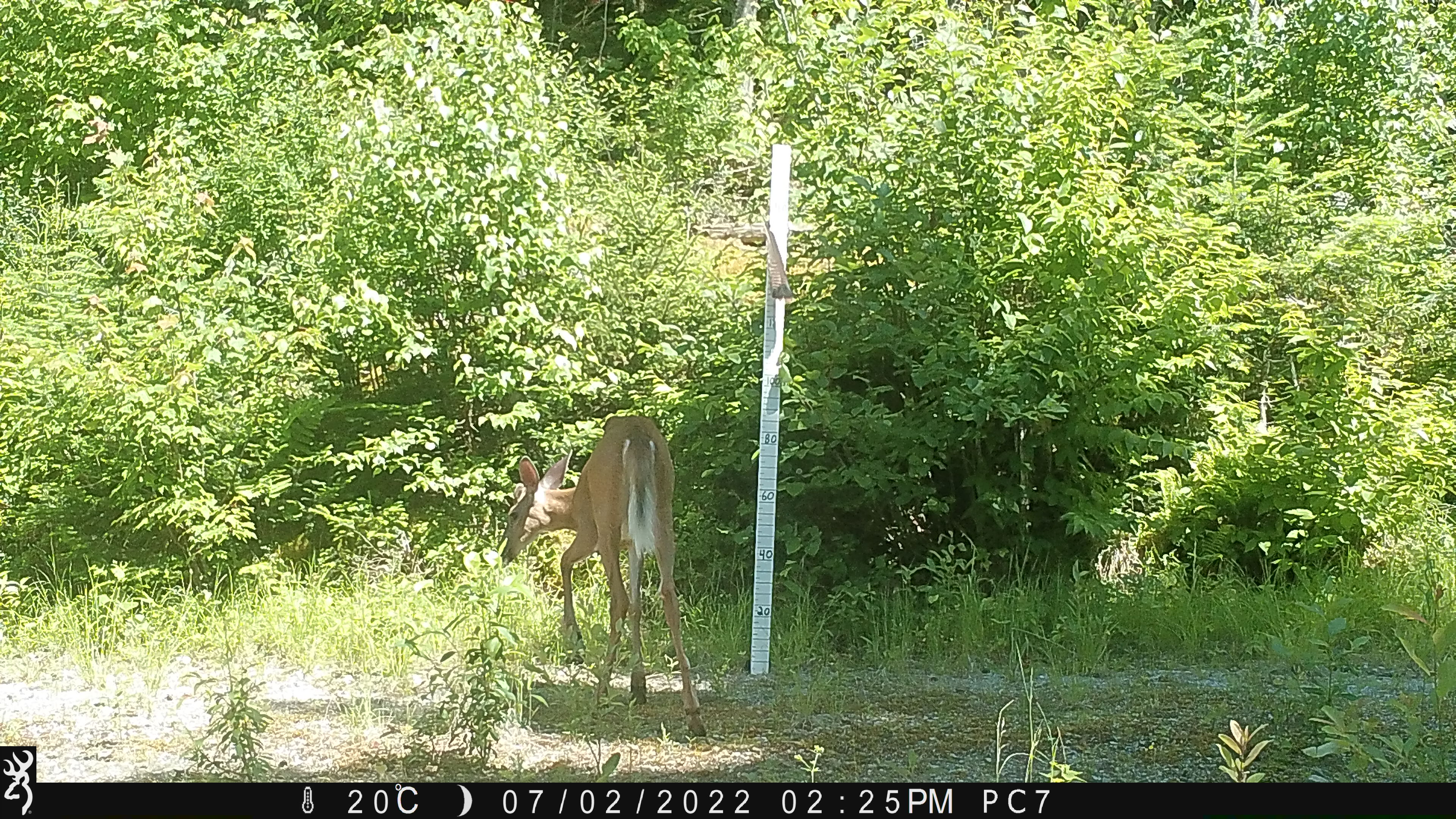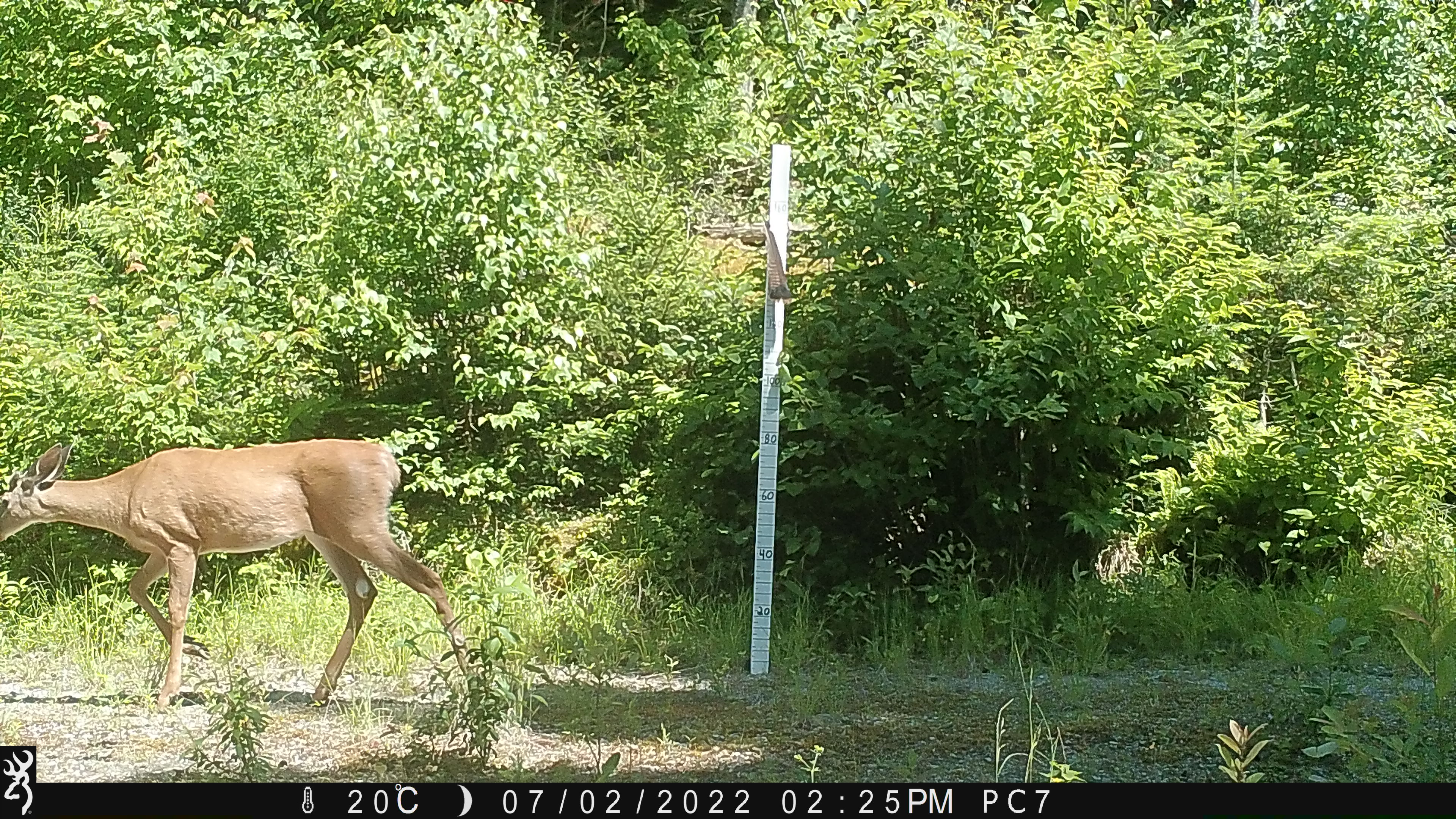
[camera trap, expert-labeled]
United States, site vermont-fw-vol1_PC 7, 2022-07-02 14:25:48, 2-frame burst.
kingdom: Animalia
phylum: Chordata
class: Mammalia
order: Artiodactyla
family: Cervidae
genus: Odocoileus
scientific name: Odocoileus virginianus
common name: white-tailed deer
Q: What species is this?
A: White-tailed deer (Odocoileus virginianus).